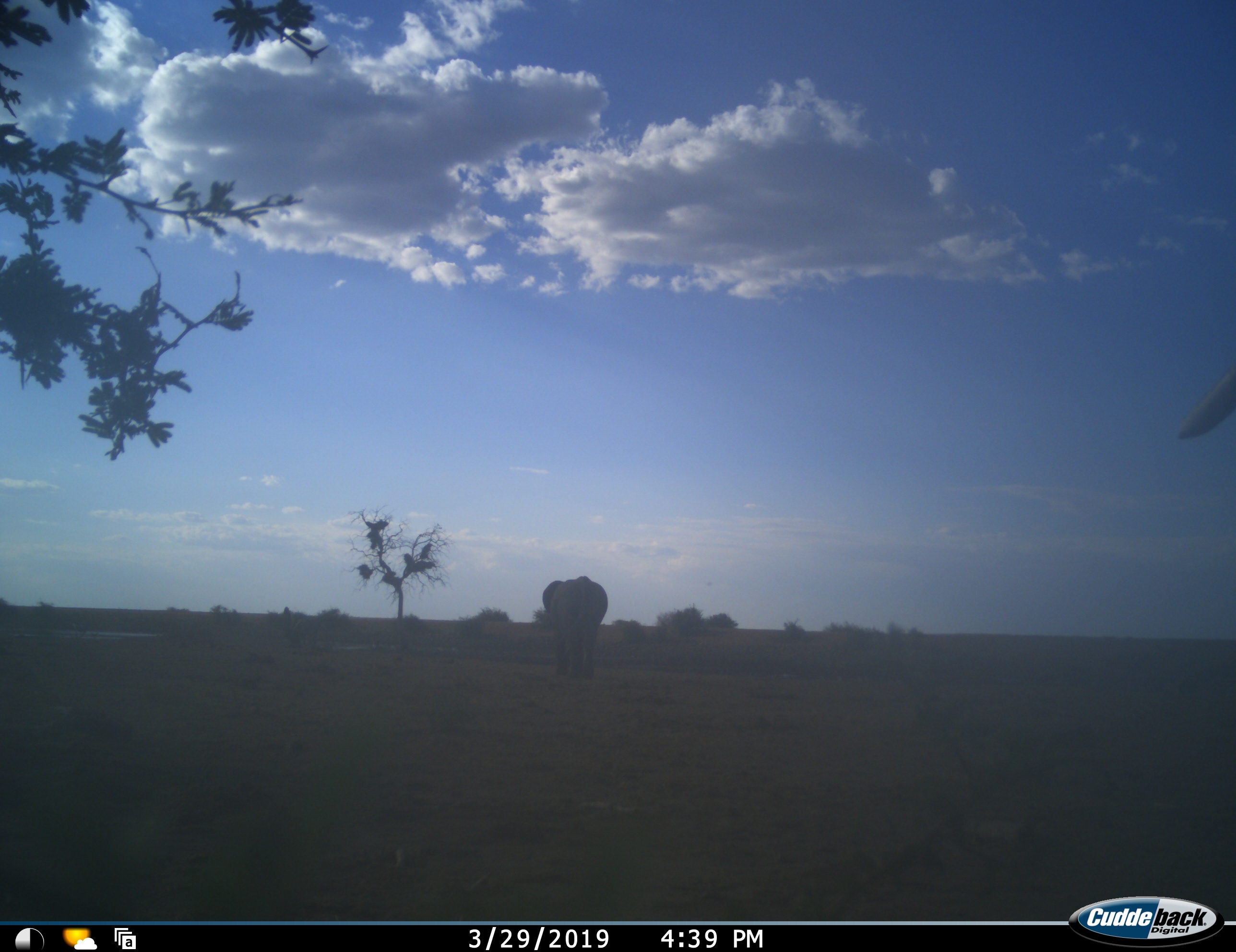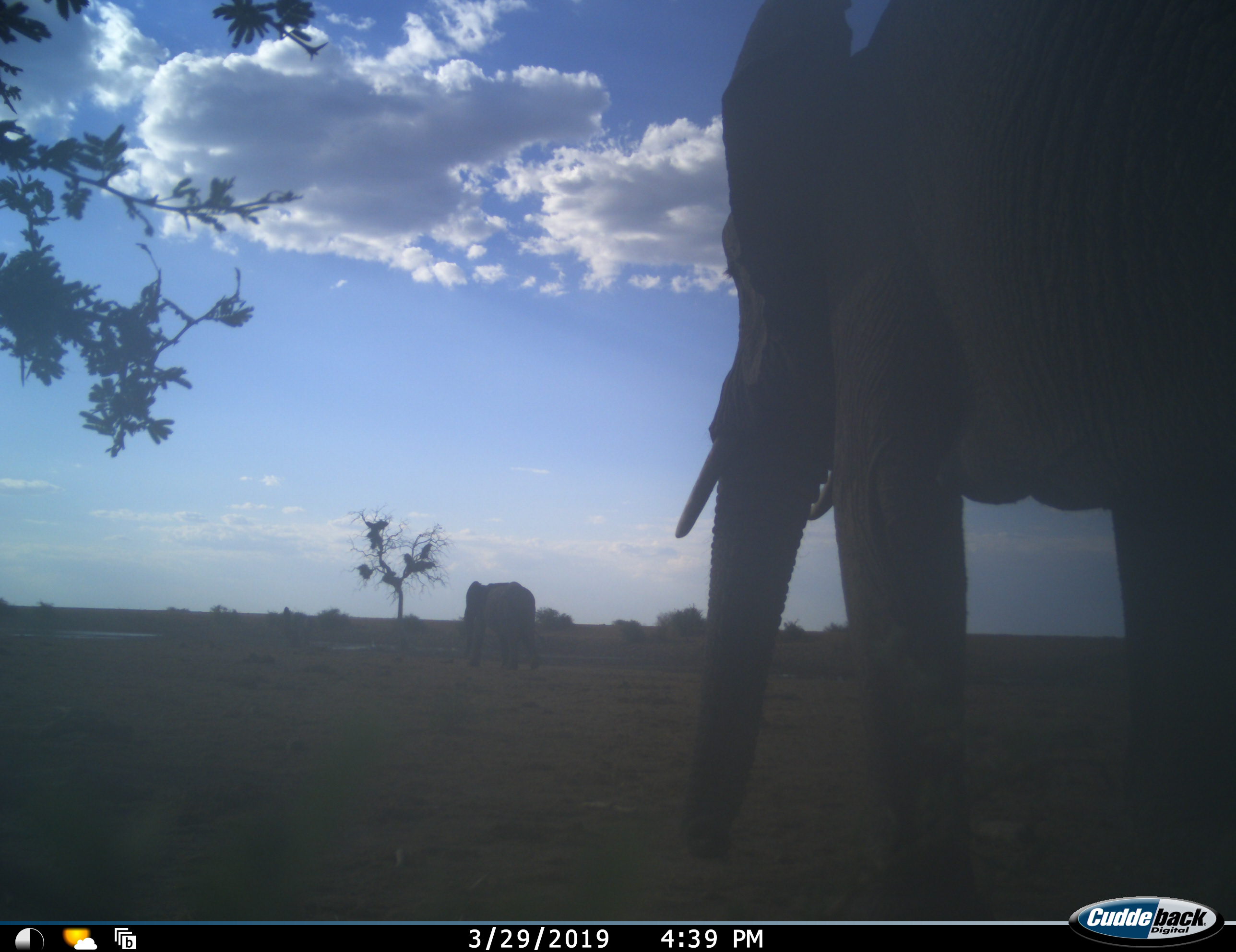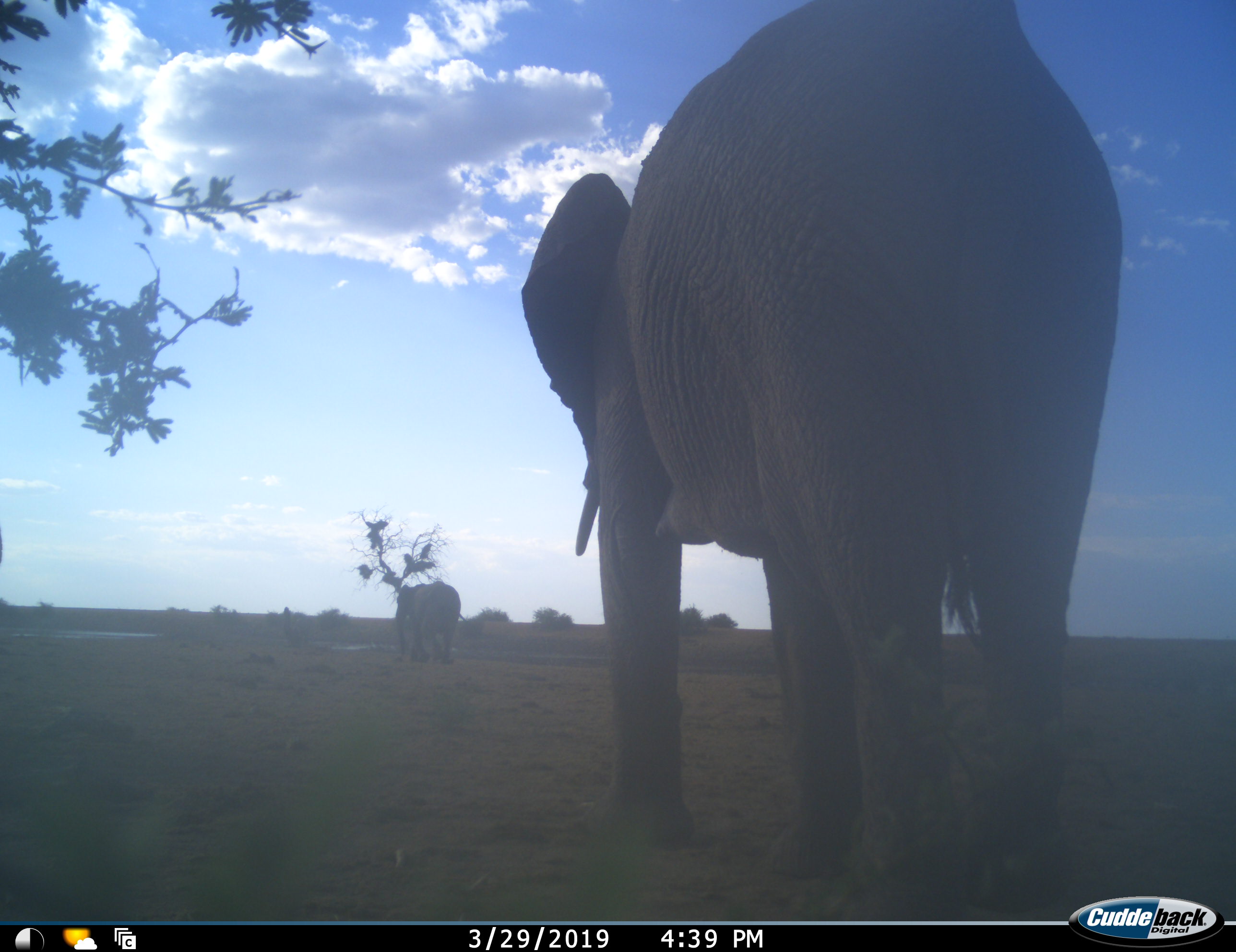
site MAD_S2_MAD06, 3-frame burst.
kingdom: Animalia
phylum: Chordata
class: Mammalia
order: Proboscidea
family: Elephantidae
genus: Loxodonta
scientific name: Loxodonta africana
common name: african bush elephant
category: elephant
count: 2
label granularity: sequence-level